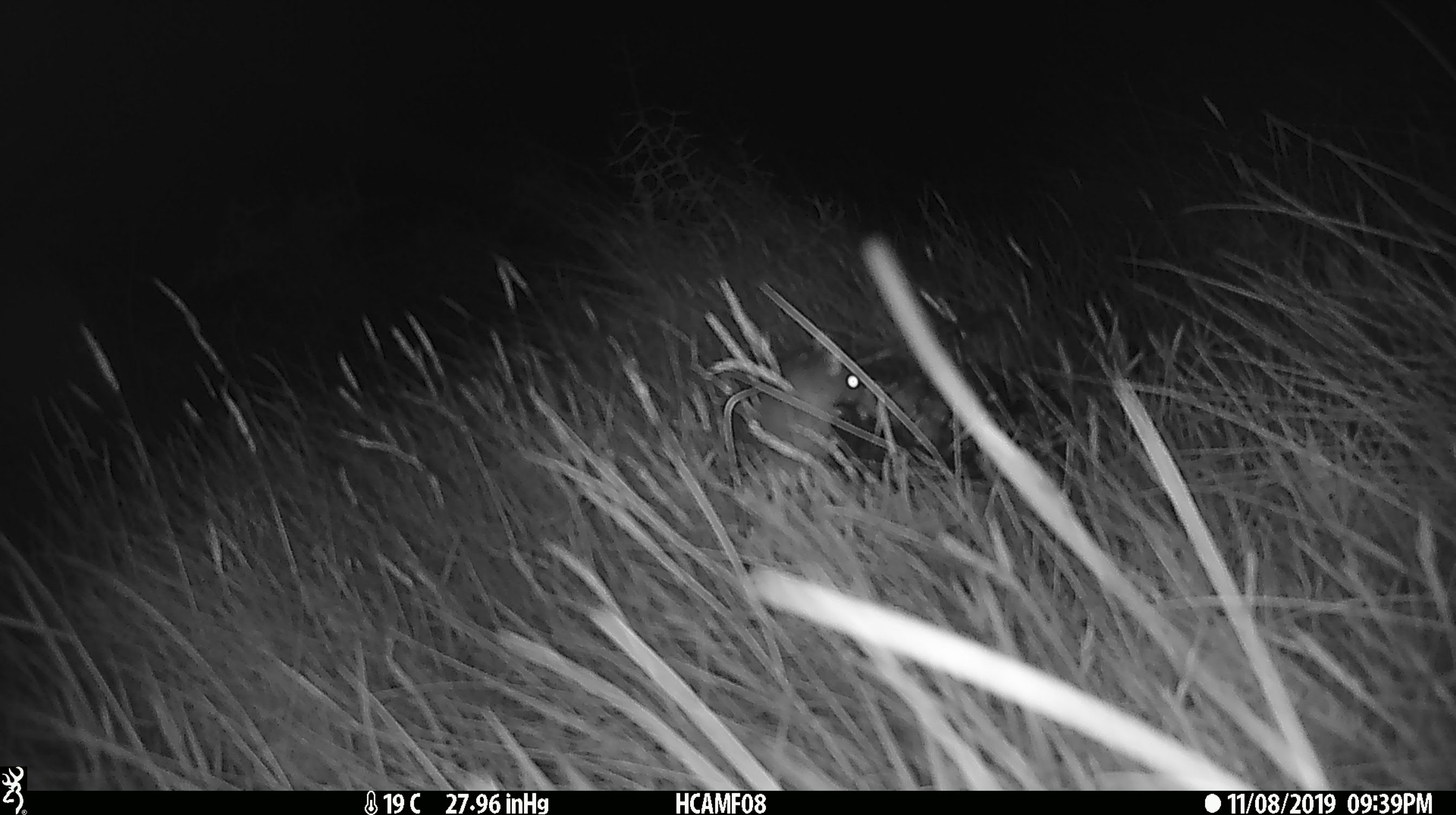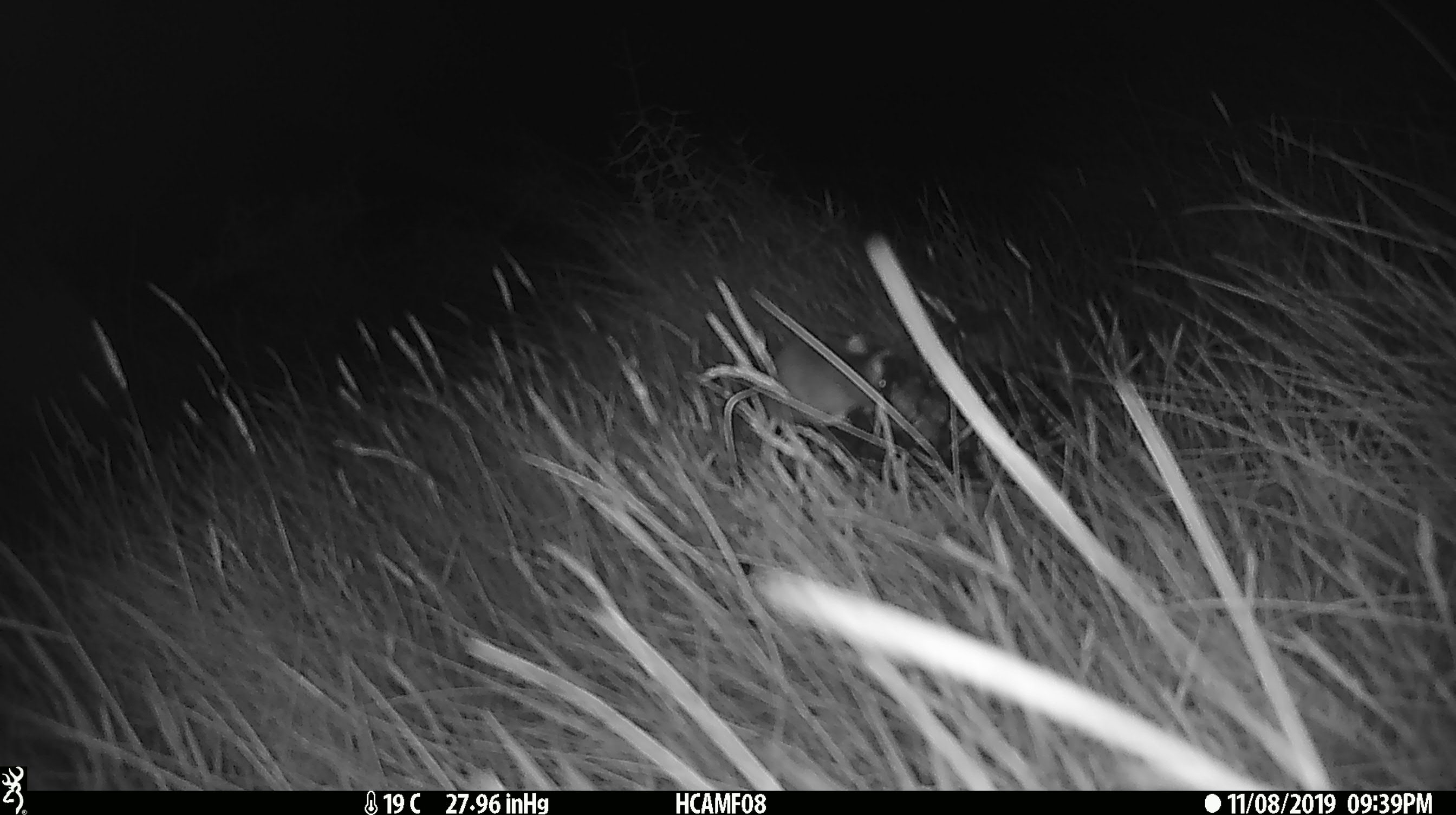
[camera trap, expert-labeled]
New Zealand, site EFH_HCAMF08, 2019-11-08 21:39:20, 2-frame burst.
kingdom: Animalia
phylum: Chordata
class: Mammalia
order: Rodentia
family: Muridae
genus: Mus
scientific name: Mus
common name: mouse